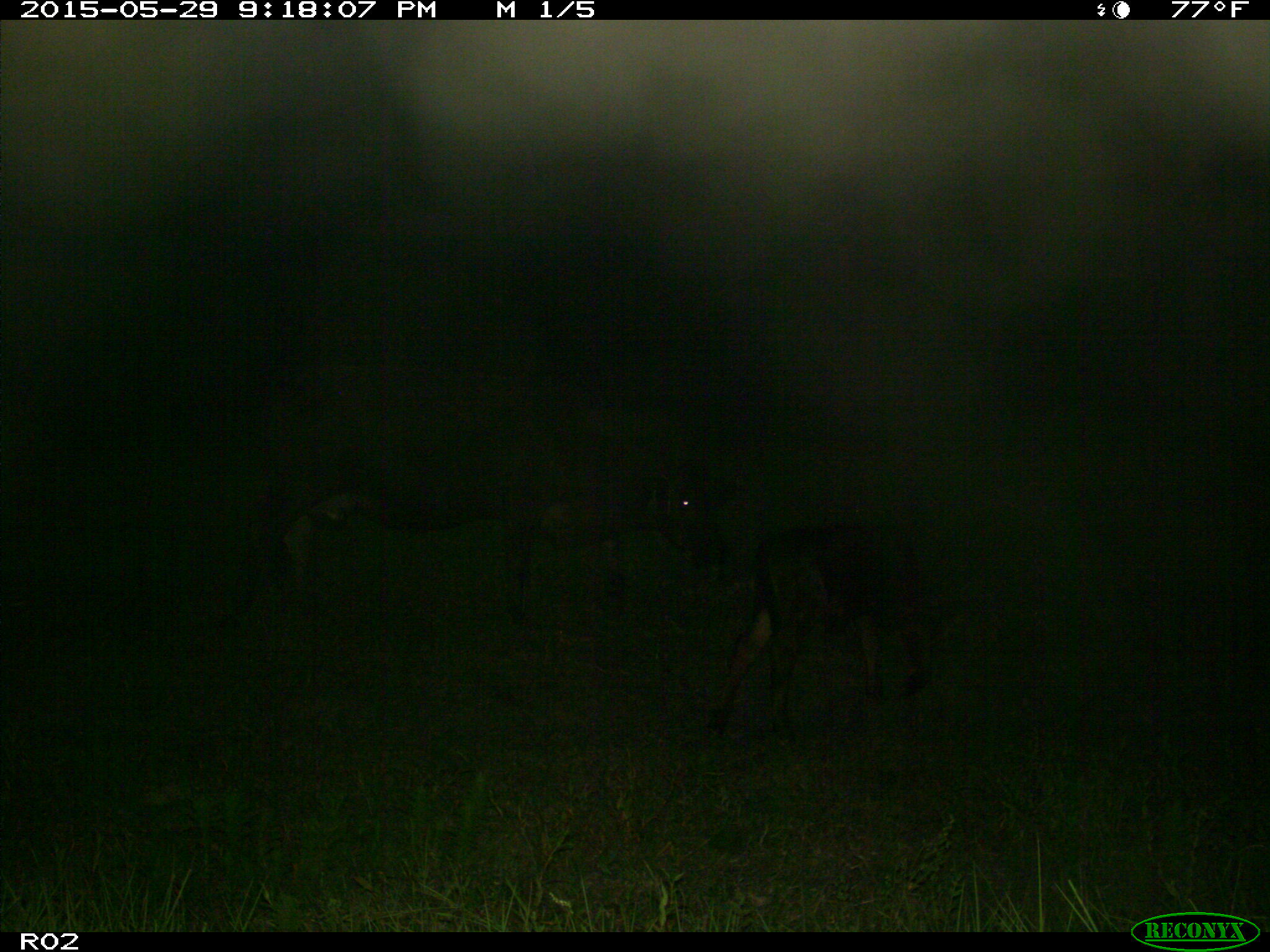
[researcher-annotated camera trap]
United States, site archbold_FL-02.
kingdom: Animalia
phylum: Chordata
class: Mammalia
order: Artiodactyla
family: Bovidae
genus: Bos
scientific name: Bos taurus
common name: domestic cow